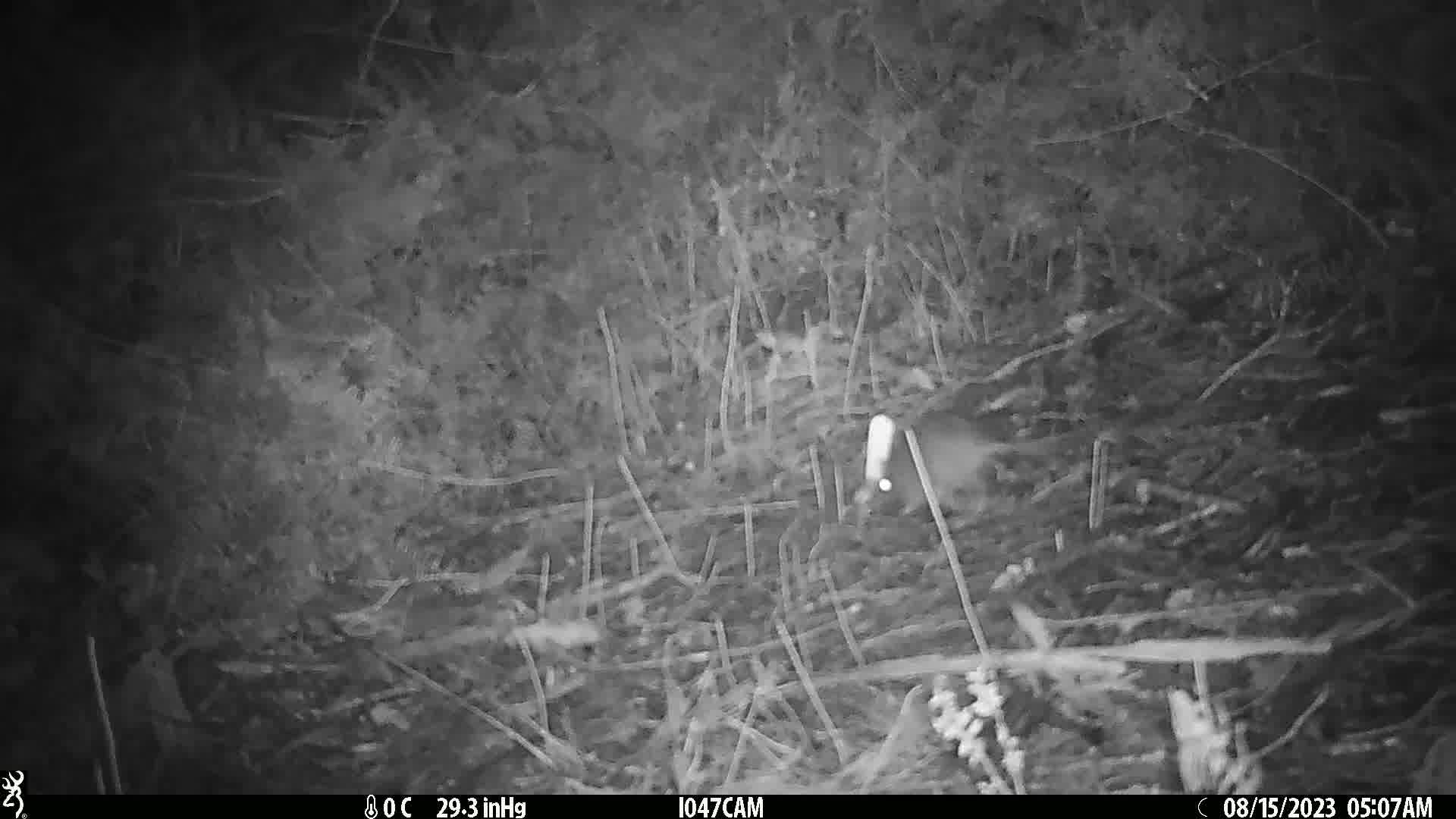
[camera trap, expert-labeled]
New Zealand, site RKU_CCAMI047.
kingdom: Animalia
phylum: Chordata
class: Mammalia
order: Rodentia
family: Muridae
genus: Rattus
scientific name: Rattus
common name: rat